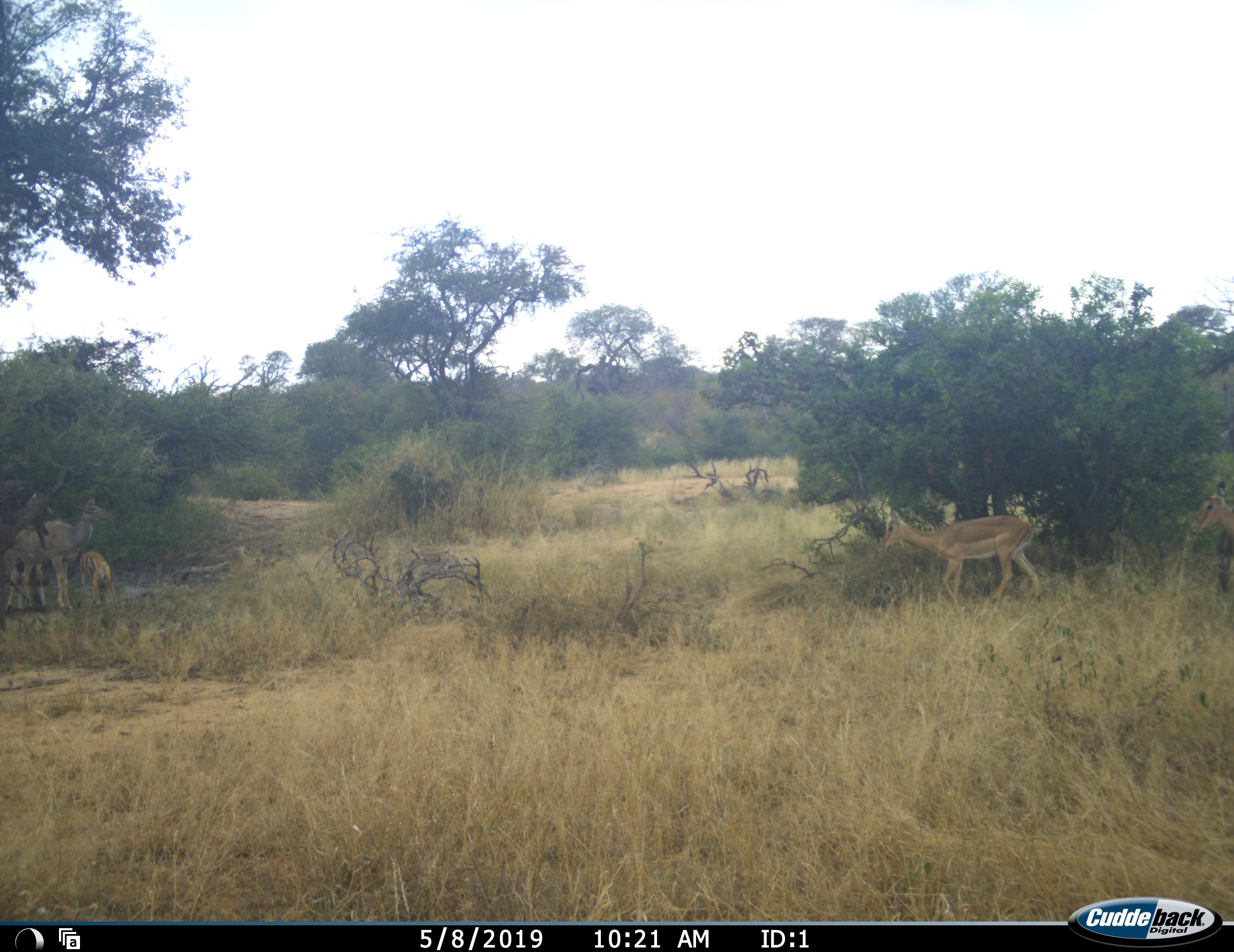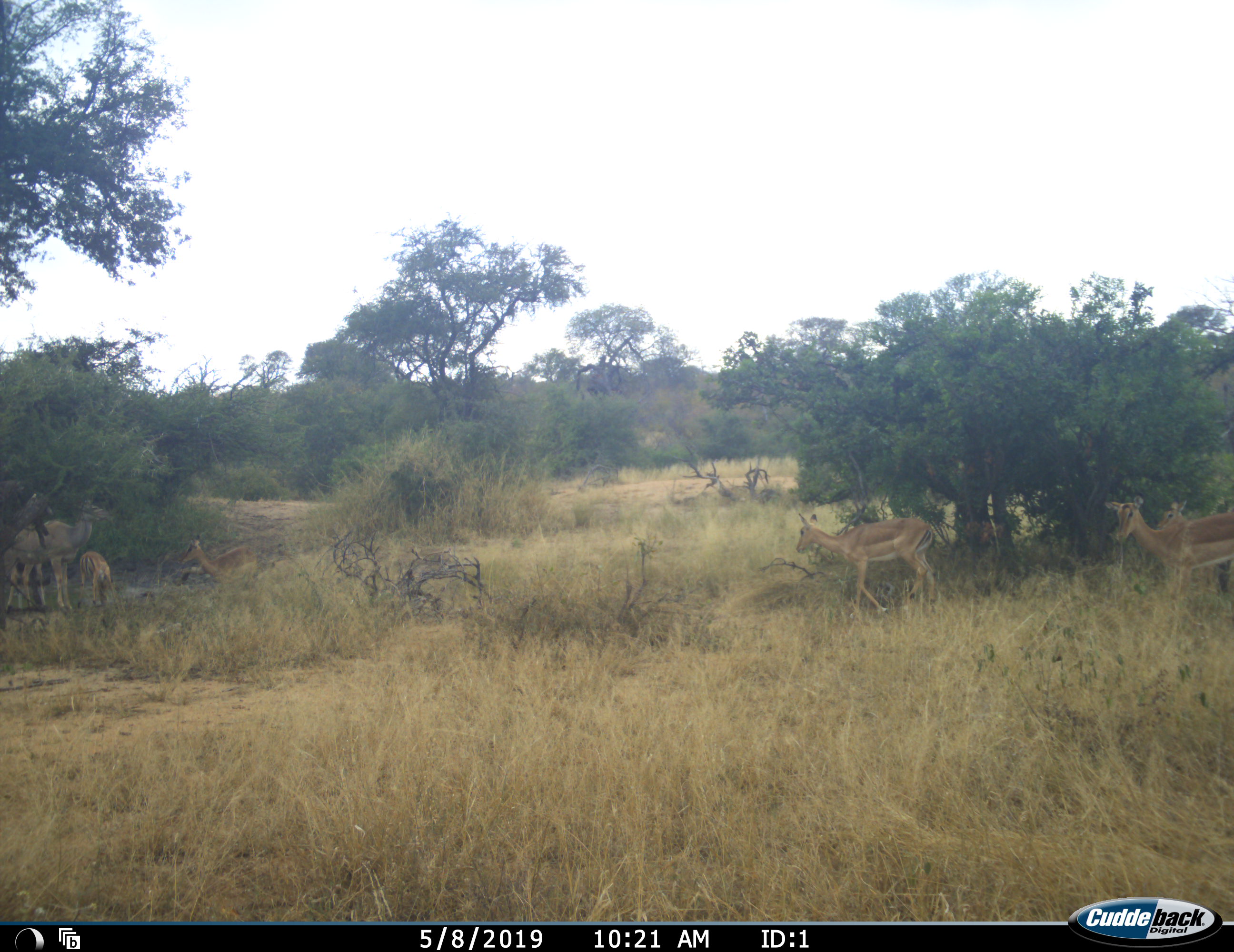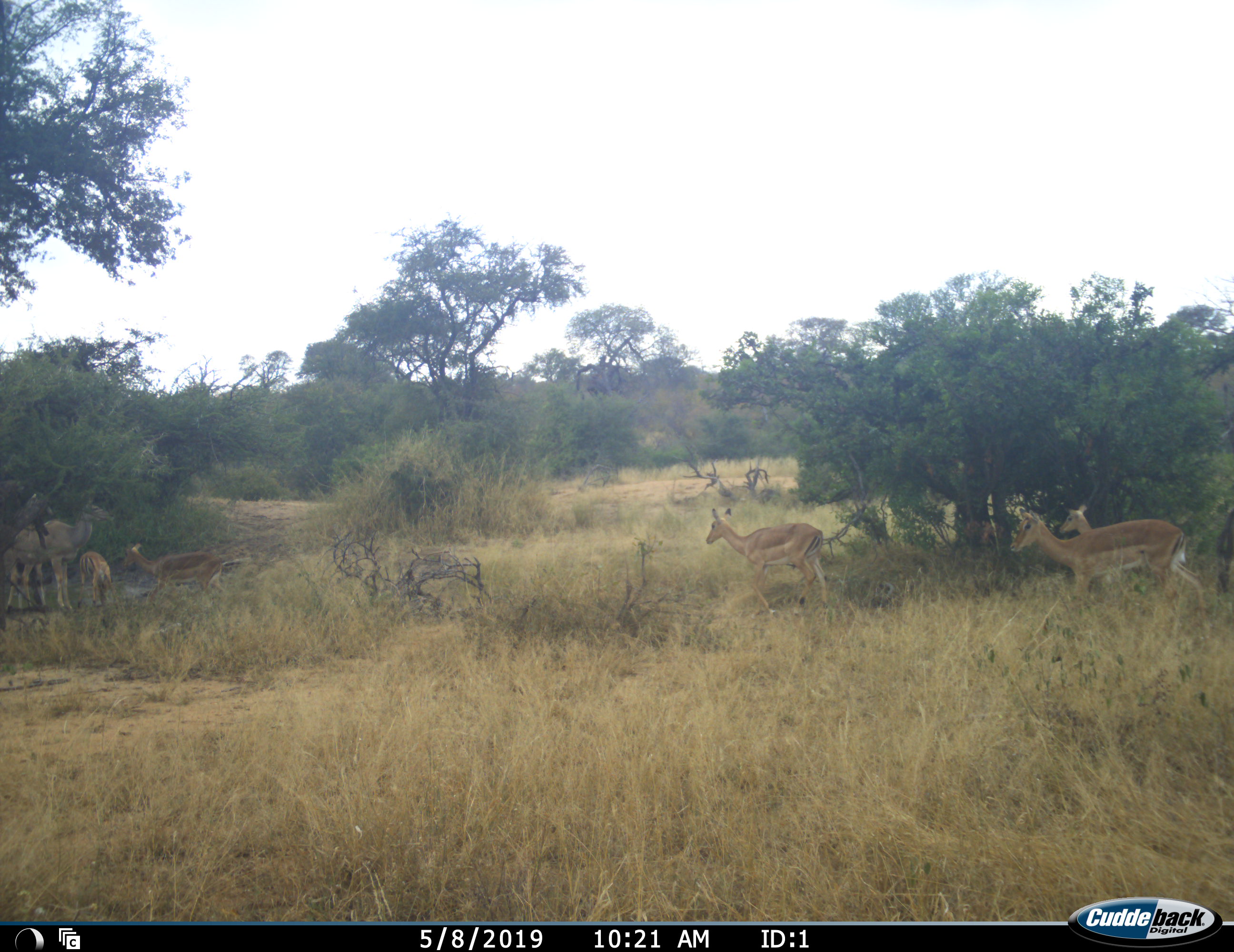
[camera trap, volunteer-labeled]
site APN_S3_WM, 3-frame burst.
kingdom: Animalia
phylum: Chordata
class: Mammalia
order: Artiodactyla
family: Bovidae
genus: Aepyceros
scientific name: Aepyceros melampus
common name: impala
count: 5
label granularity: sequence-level